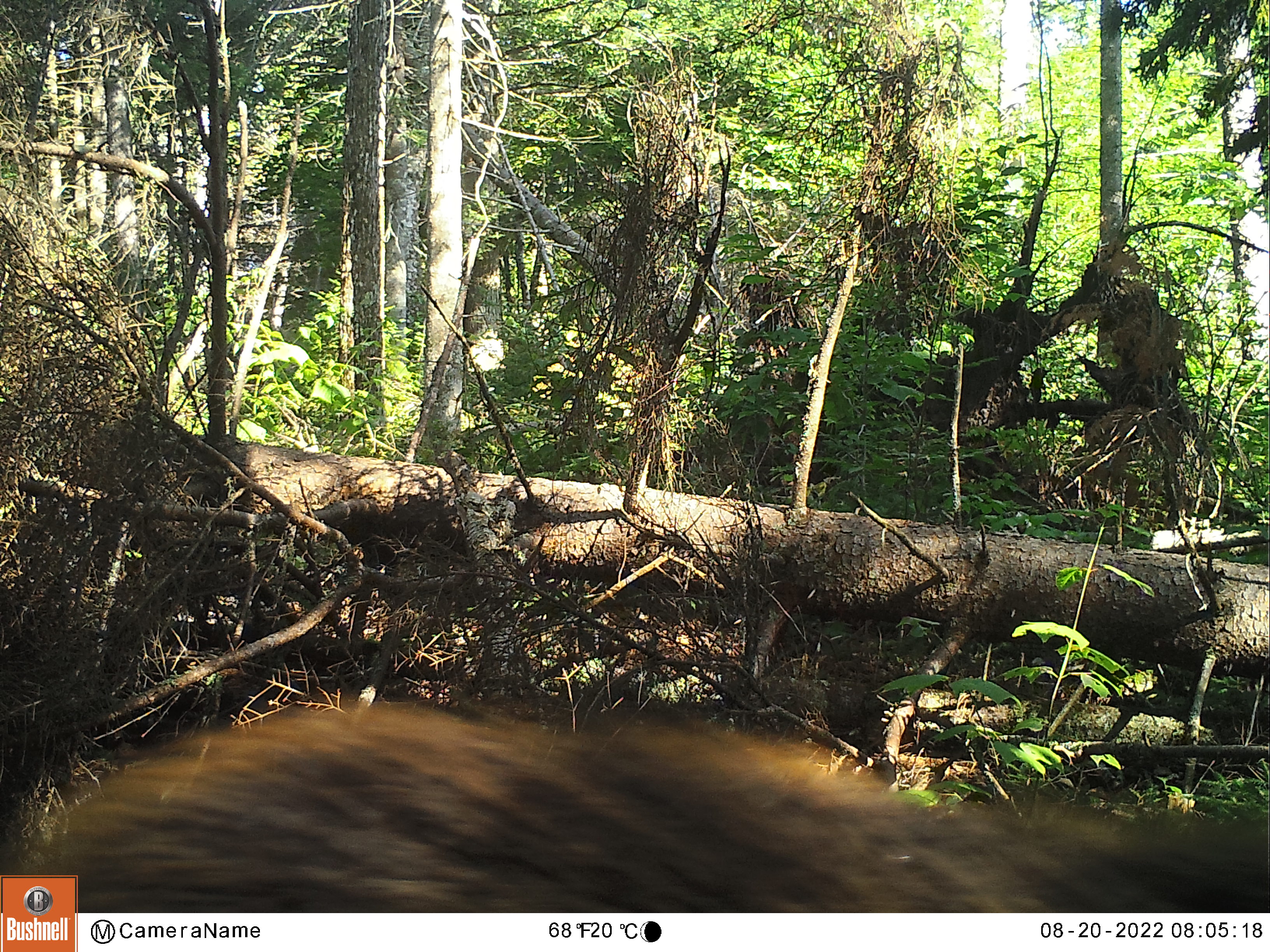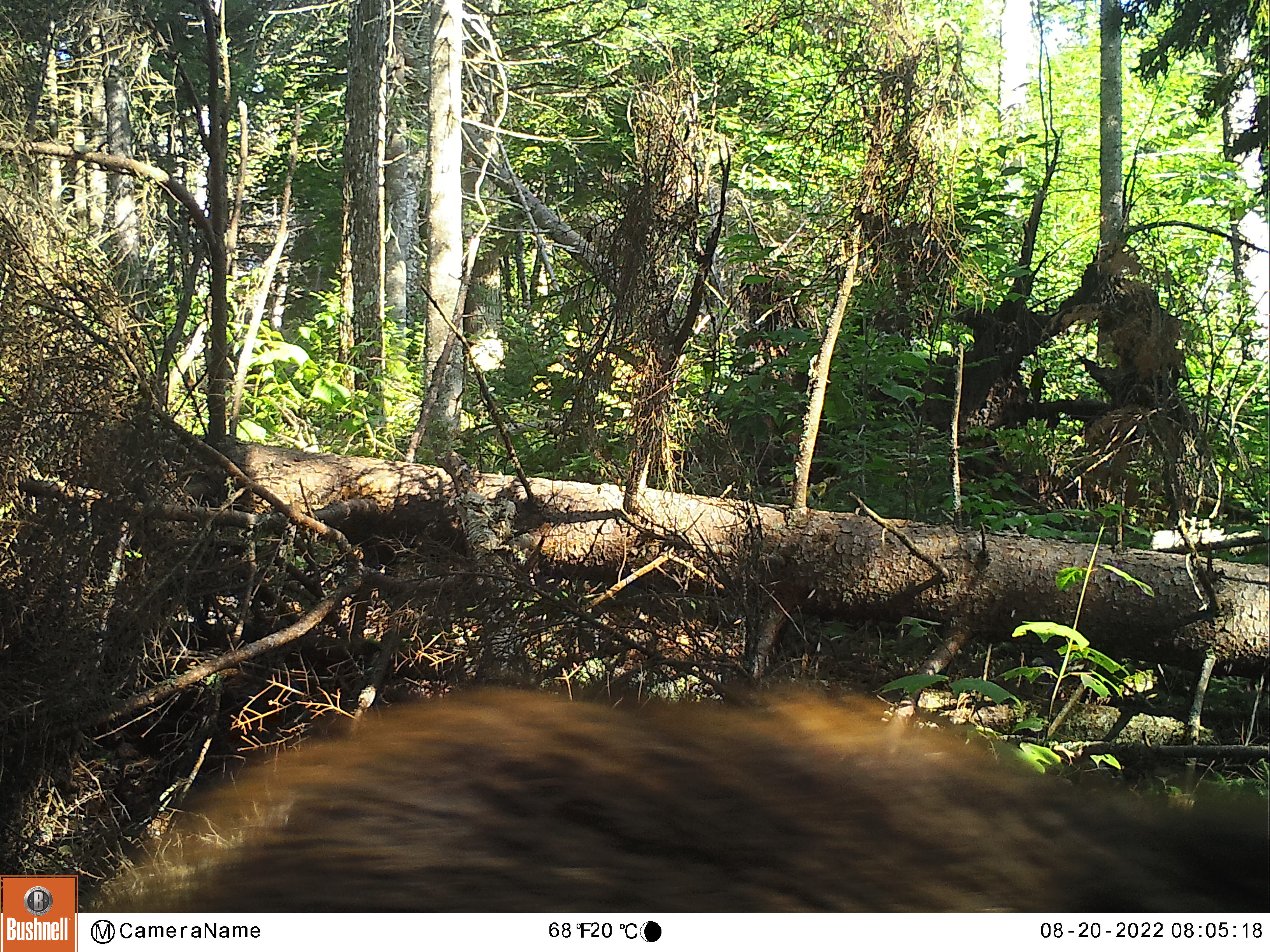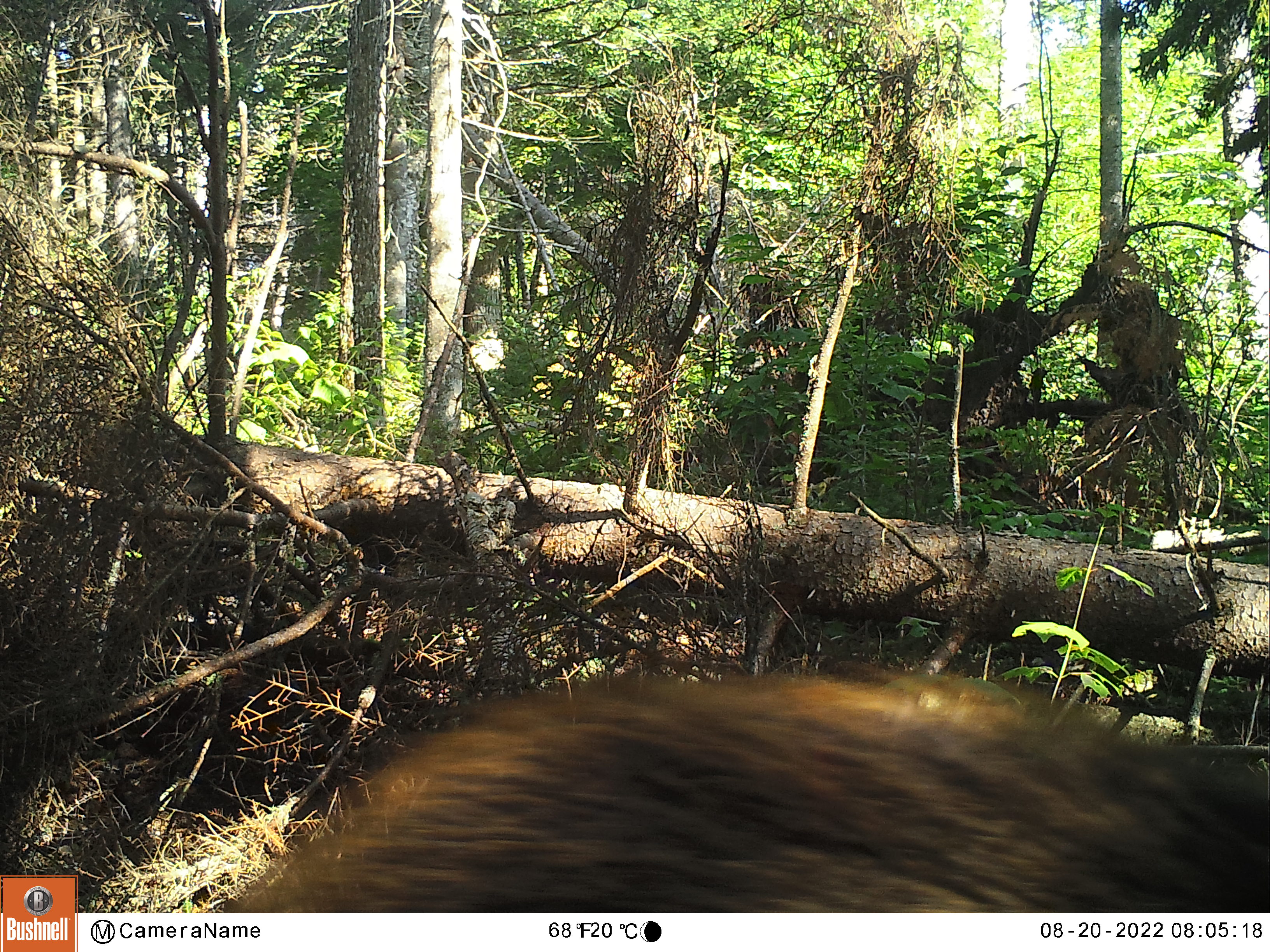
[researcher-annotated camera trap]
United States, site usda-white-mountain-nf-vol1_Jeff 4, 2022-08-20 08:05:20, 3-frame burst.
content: unidentified animal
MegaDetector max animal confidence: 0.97